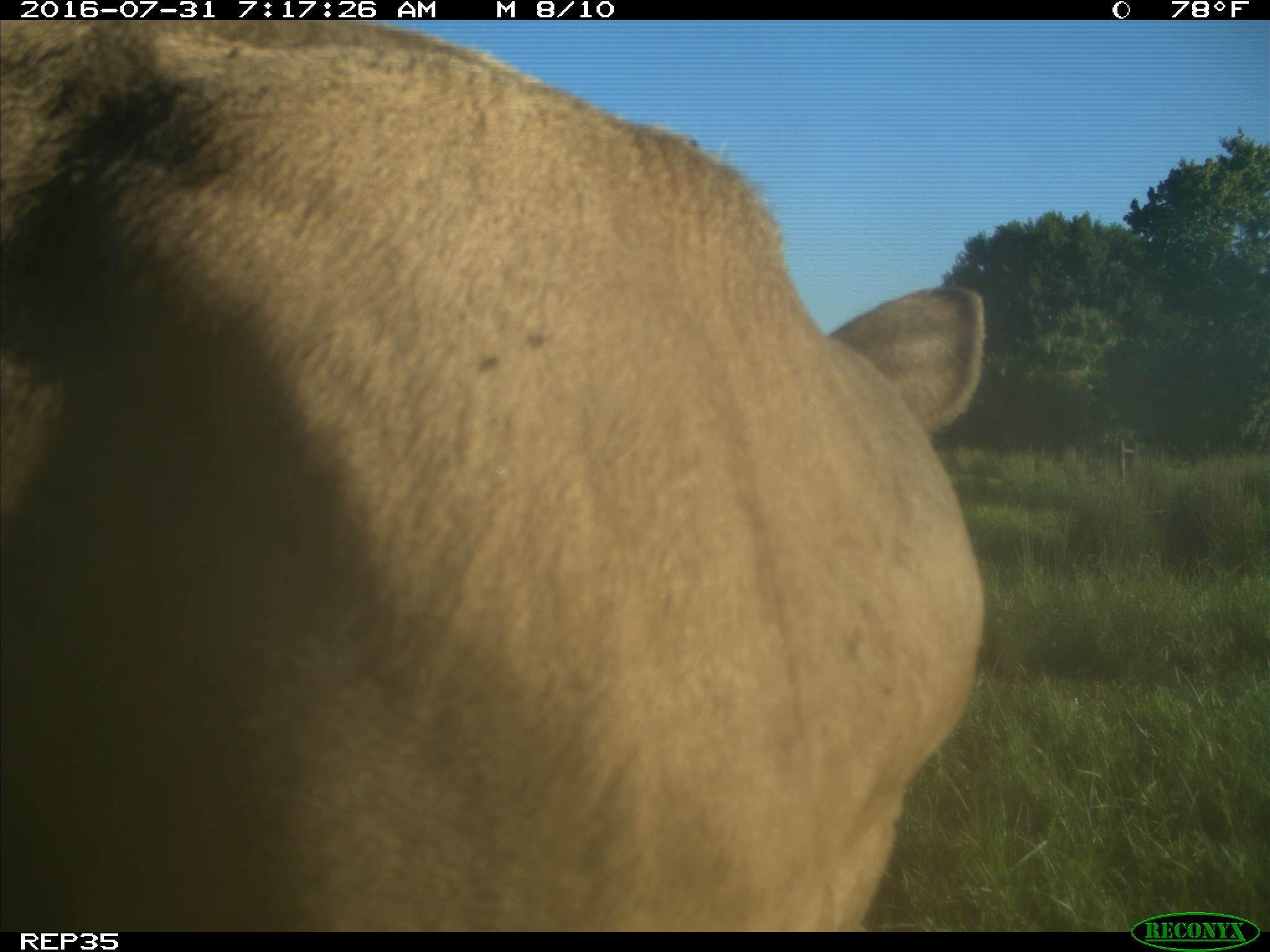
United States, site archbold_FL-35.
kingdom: Animalia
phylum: Chordata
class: Mammalia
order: Artiodactyla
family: Bovidae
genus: Bos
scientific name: Bos taurus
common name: domestic cow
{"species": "Bos taurus (domestic cow)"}